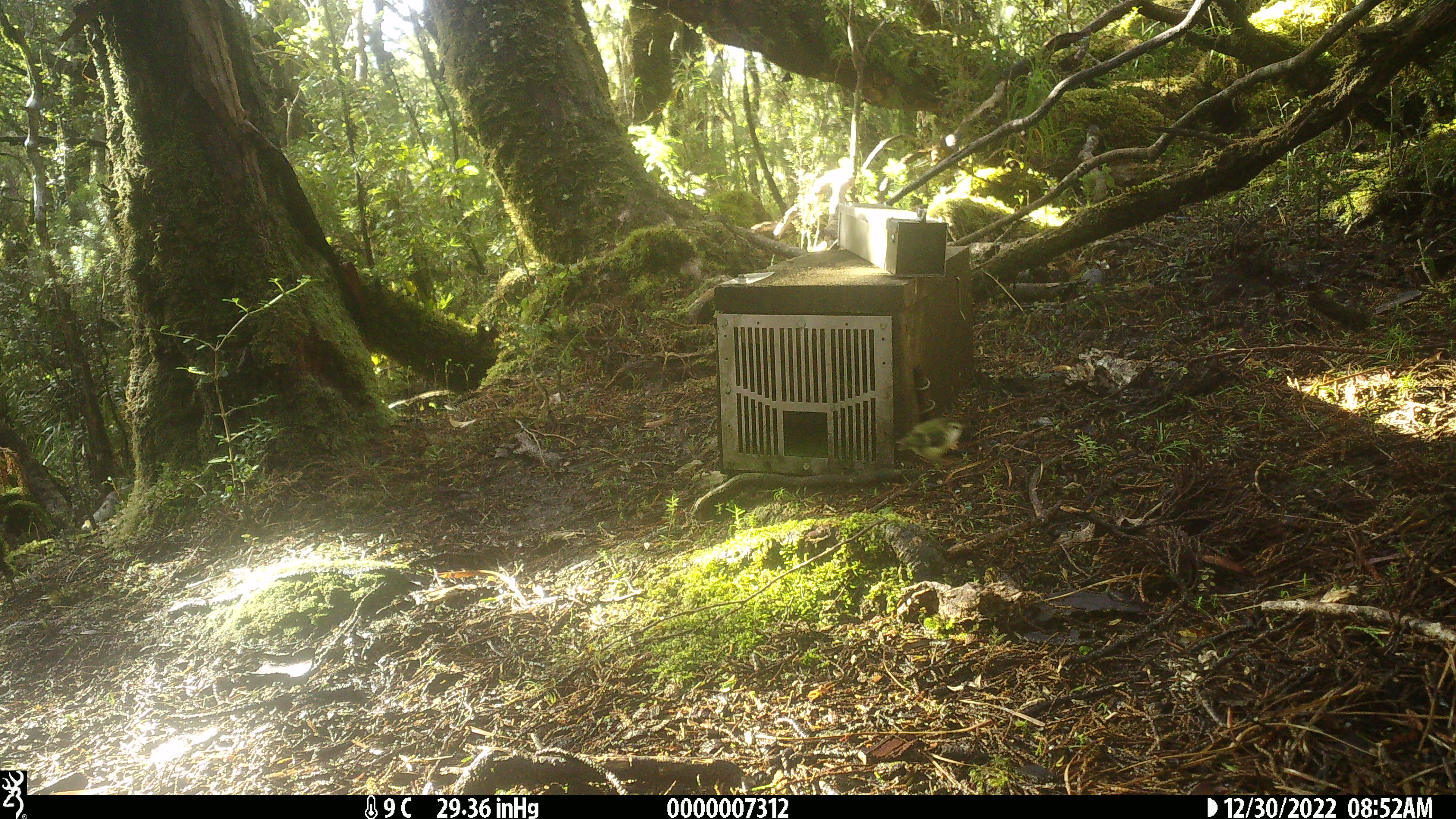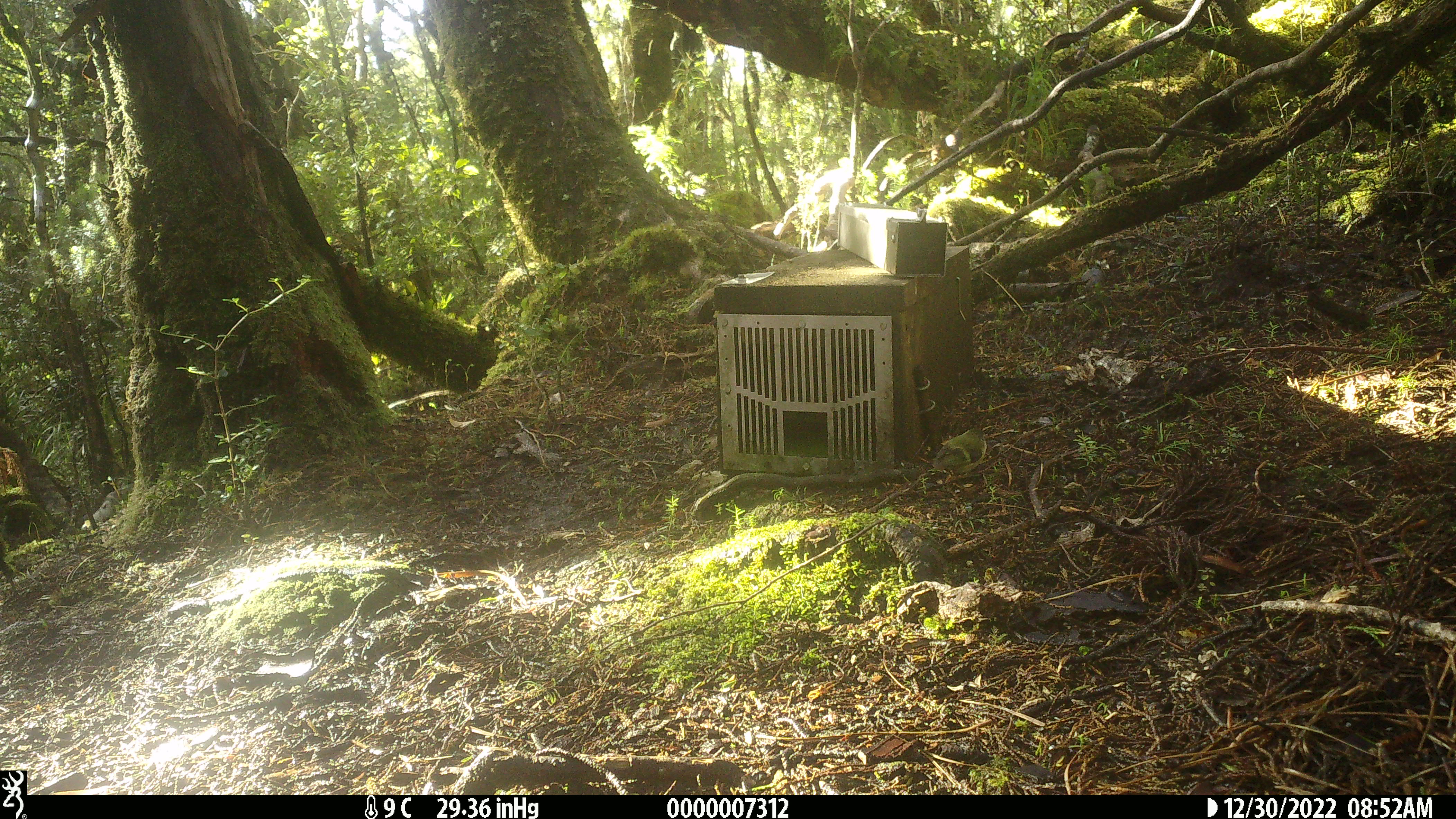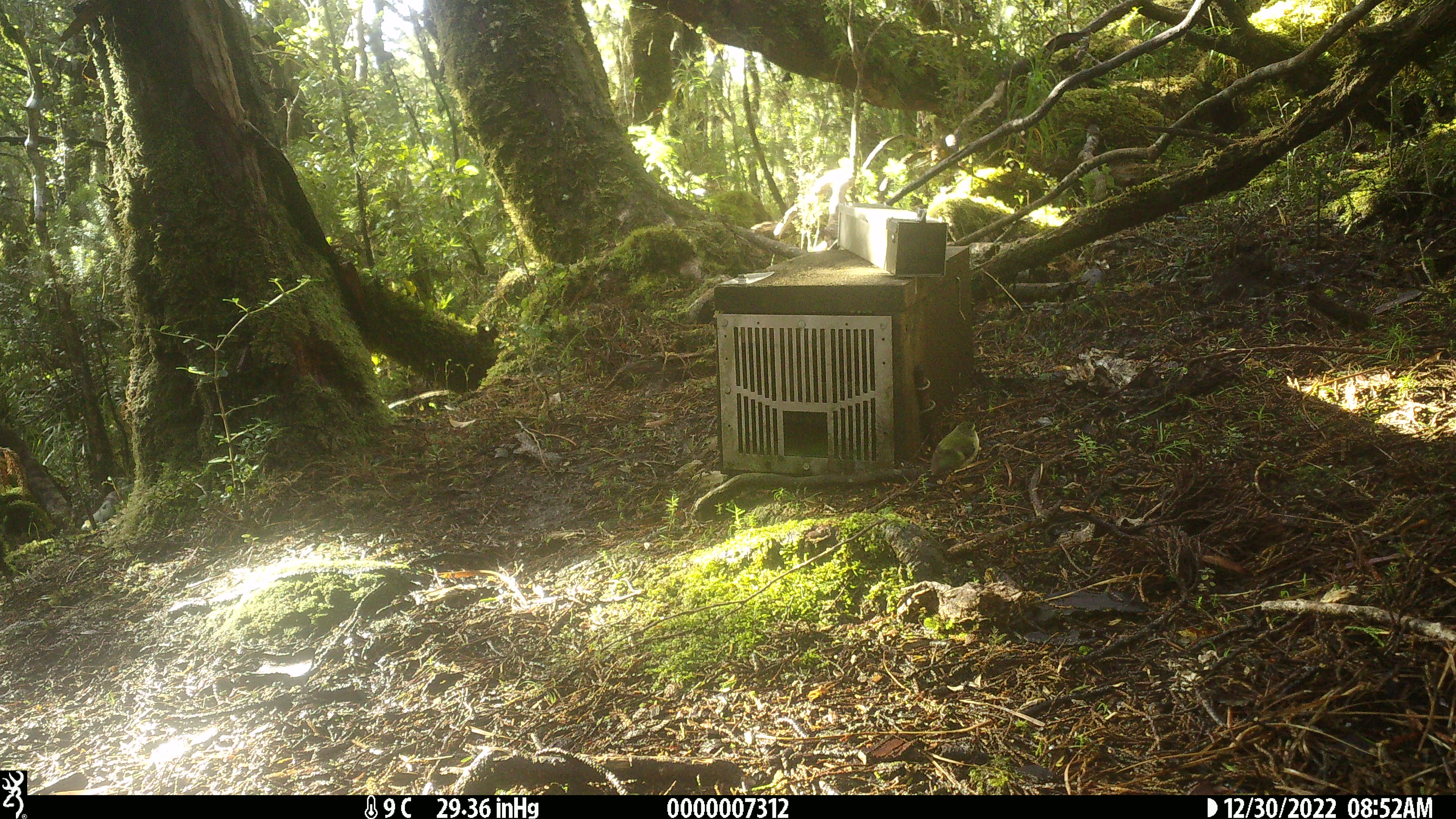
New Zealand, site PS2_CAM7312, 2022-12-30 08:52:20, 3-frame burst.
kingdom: Animalia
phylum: Chordata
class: Aves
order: Passeriformes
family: Acanthisittidae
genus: Acanthisitta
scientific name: Acanthisitta chloris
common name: rifleman